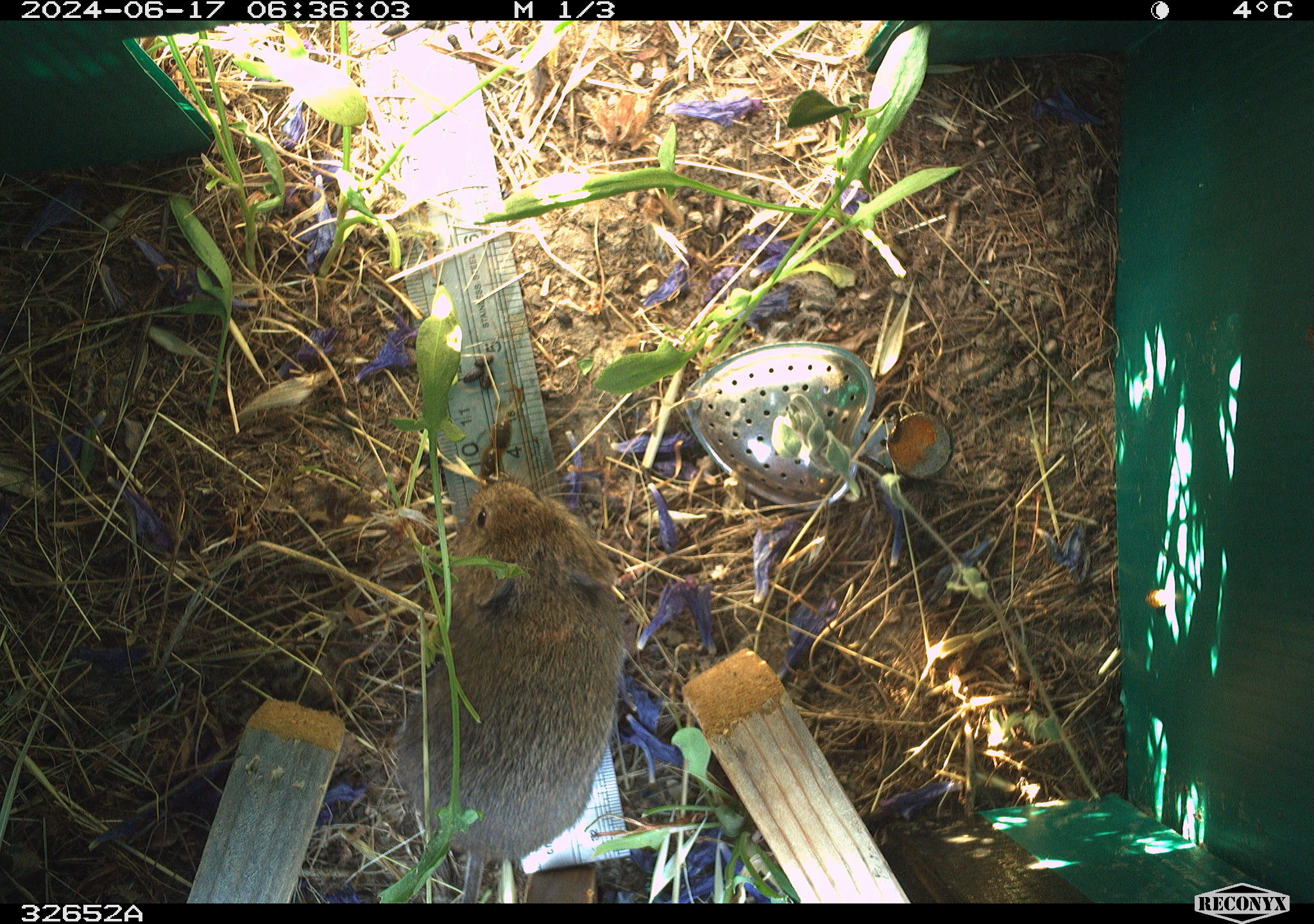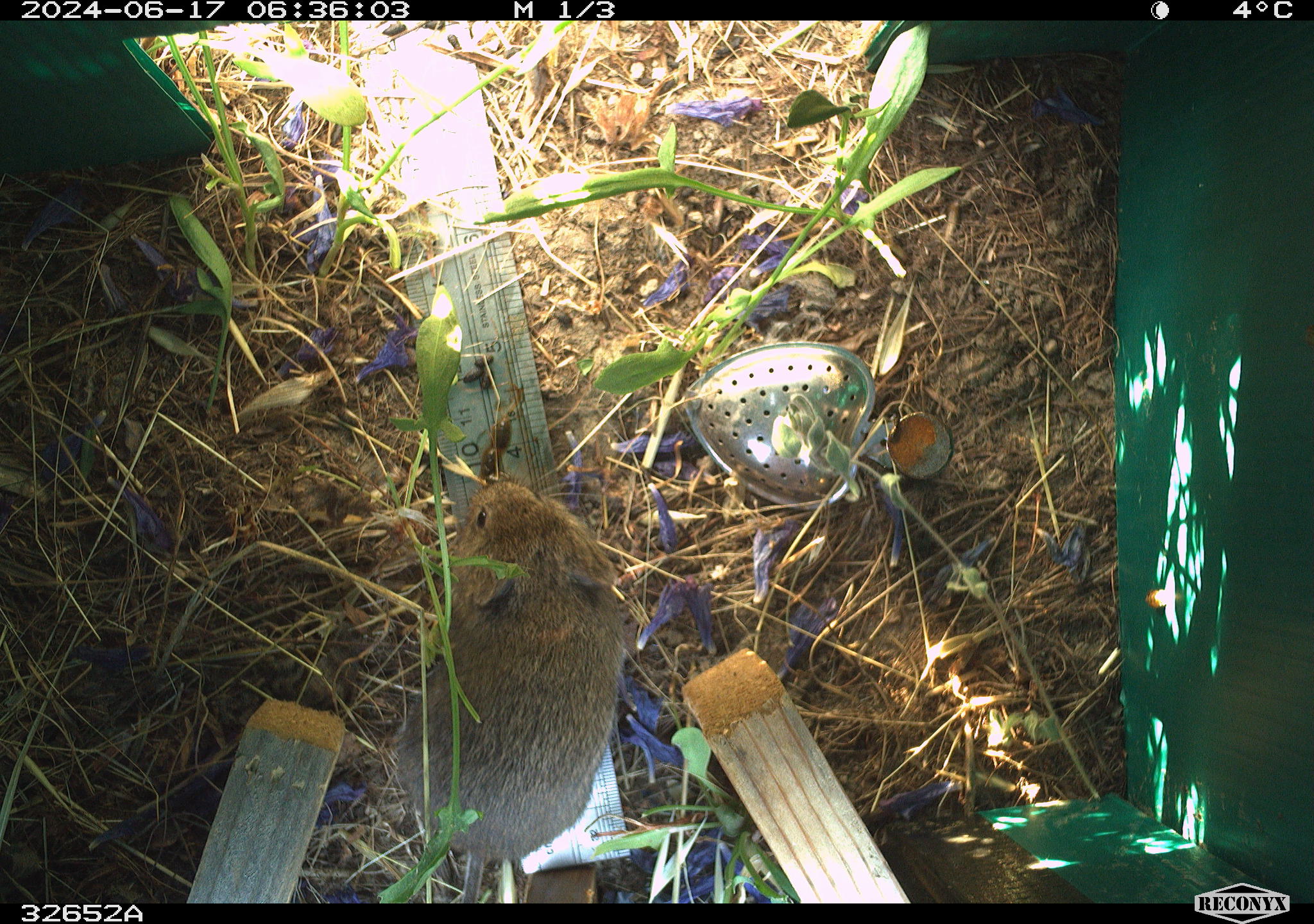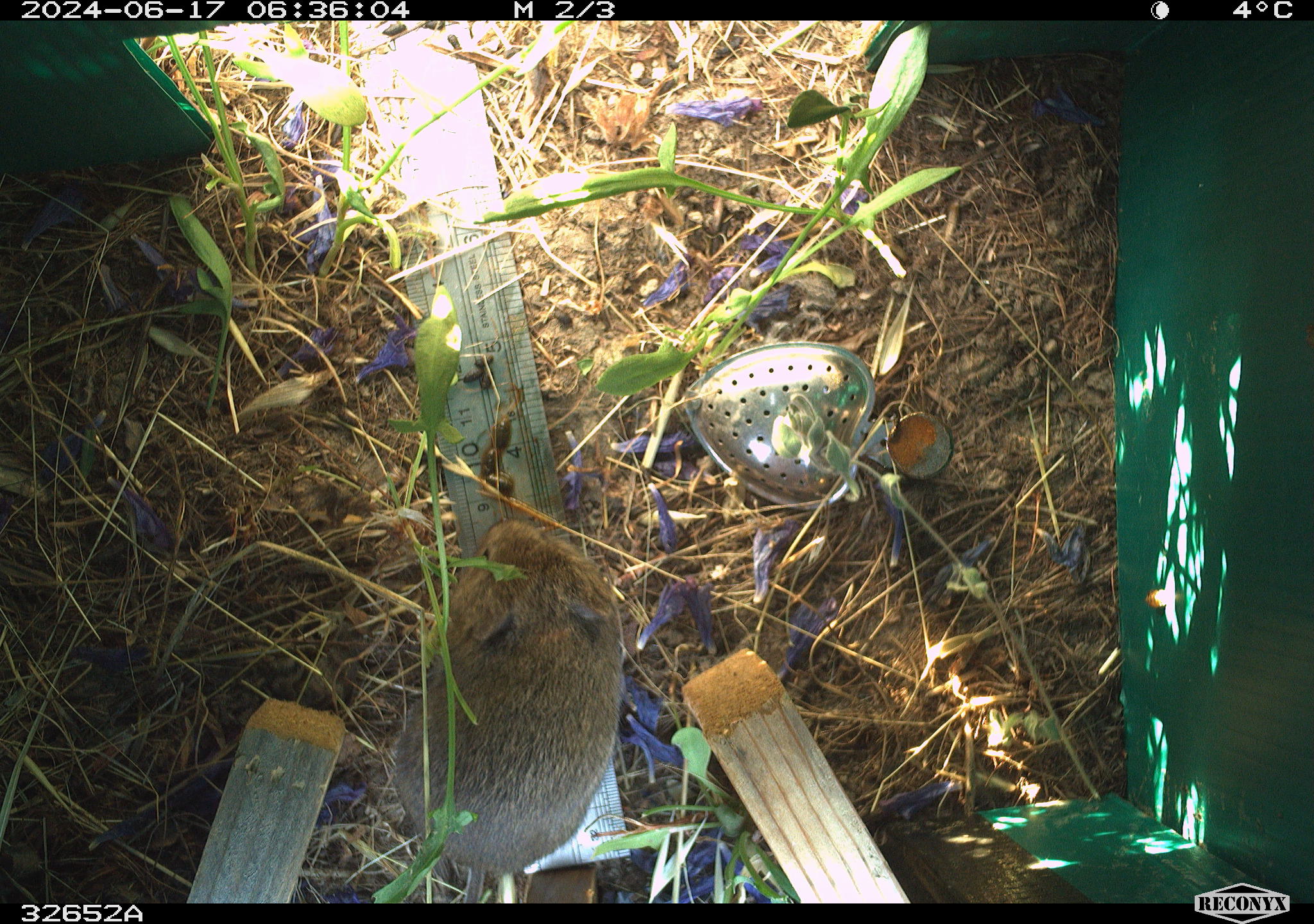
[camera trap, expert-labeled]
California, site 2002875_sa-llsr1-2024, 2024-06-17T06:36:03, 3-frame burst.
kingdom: Animalia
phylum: Chordata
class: Mammalia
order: Rodentia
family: Cricetidae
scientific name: Arvicolinae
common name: voles, lemmings, and muskrats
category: arvicolinae subfamily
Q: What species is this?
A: Arvicolinae subfamily (voles, lemmings, and muskrats) (Arvicolinae).